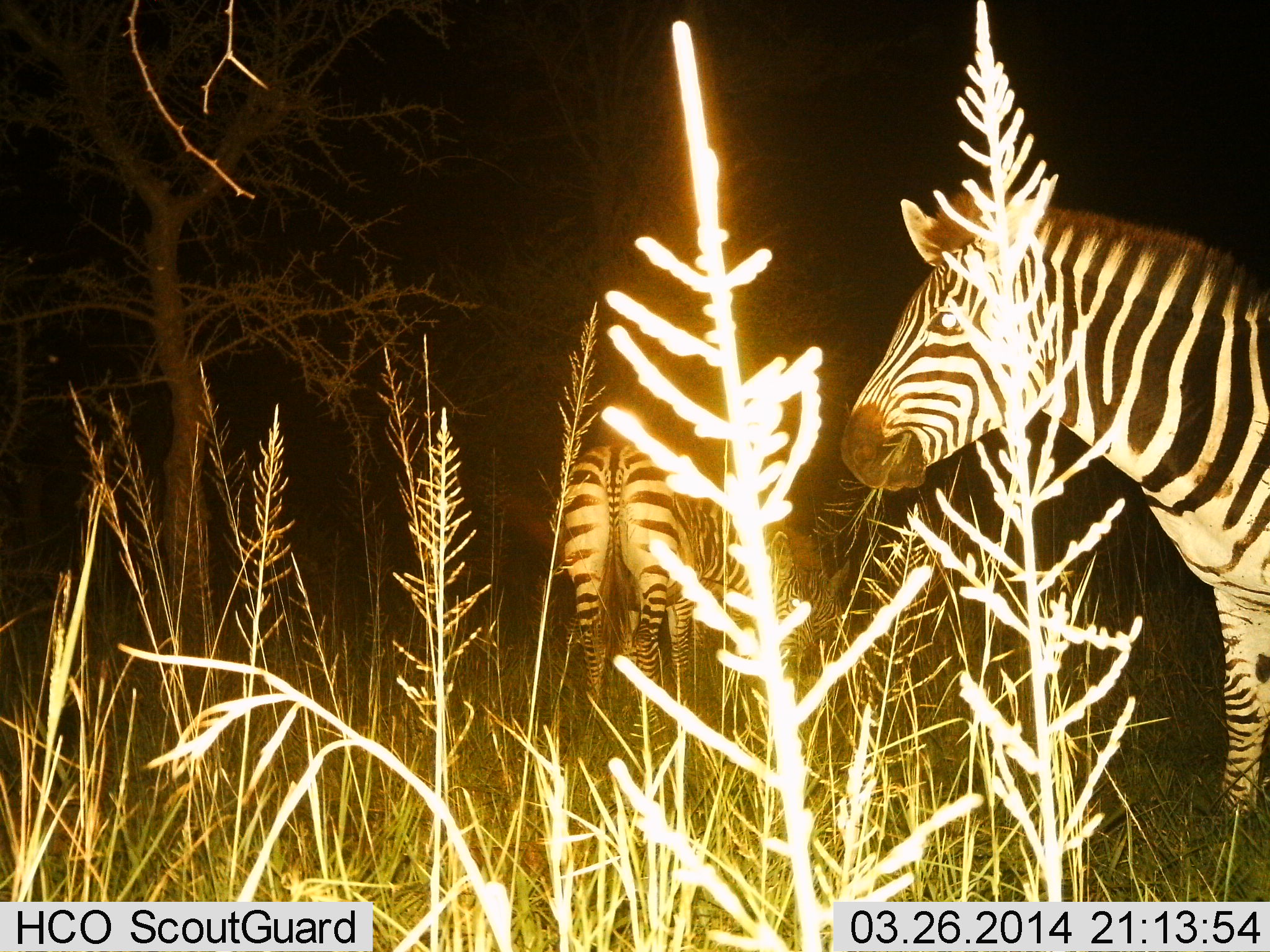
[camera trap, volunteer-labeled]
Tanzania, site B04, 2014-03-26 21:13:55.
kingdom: Animalia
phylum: Chordata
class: Mammalia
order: Perissodactyla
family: Equidae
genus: Equus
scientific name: Equus quagga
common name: plains zebra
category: zebra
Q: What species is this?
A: Zebra (plains zebra) (Equus quagga).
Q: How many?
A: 2.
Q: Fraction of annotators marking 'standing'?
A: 90%.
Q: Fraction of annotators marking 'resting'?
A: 0%.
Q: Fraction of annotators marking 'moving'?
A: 0%.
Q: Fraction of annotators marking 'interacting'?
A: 0%.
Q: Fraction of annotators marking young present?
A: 0%.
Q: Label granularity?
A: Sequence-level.